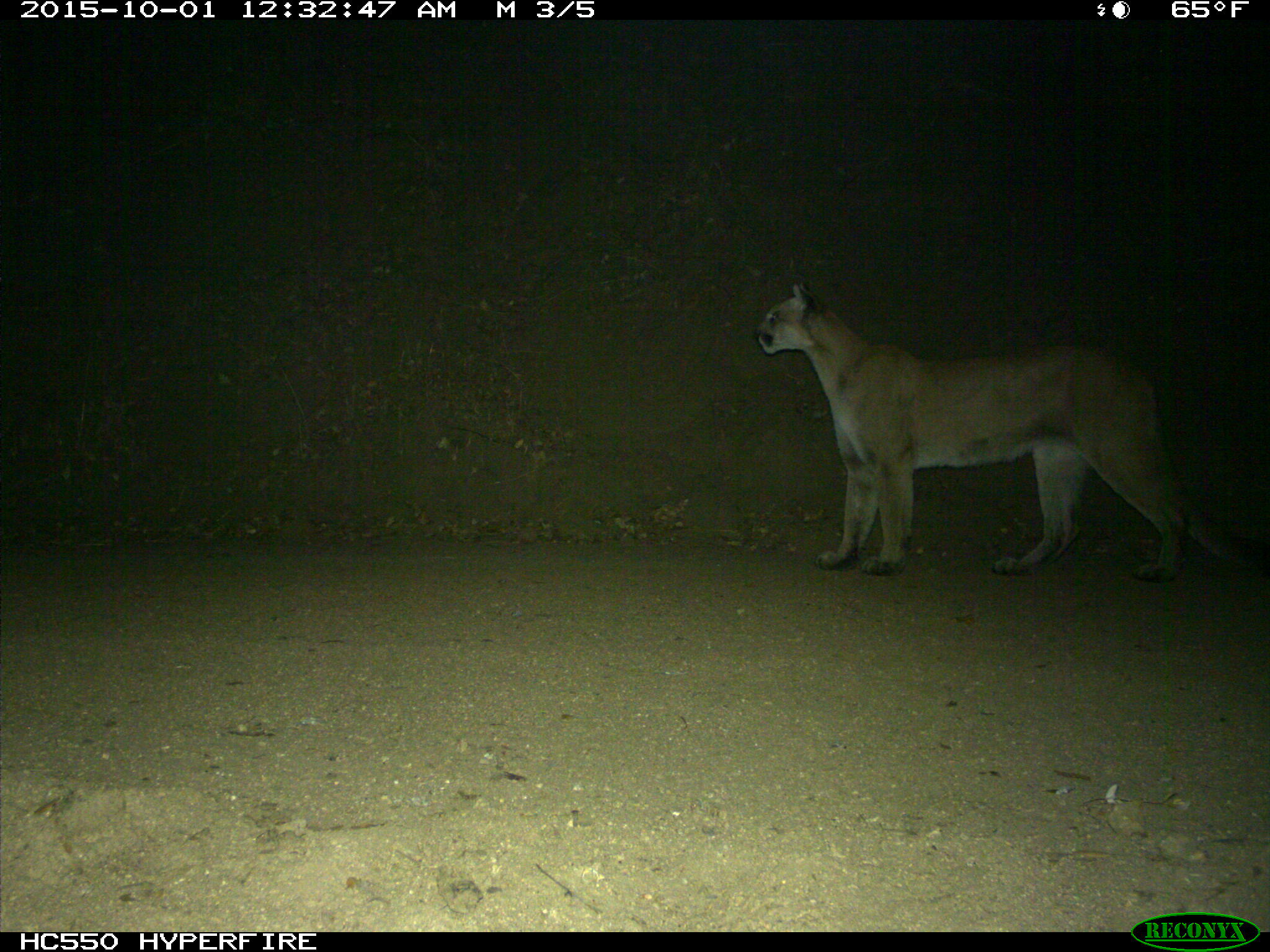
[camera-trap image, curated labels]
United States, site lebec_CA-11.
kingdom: Animalia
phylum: Chordata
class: Mammalia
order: Carnivora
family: Felidae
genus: Puma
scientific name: Puma concolor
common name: mountain lion